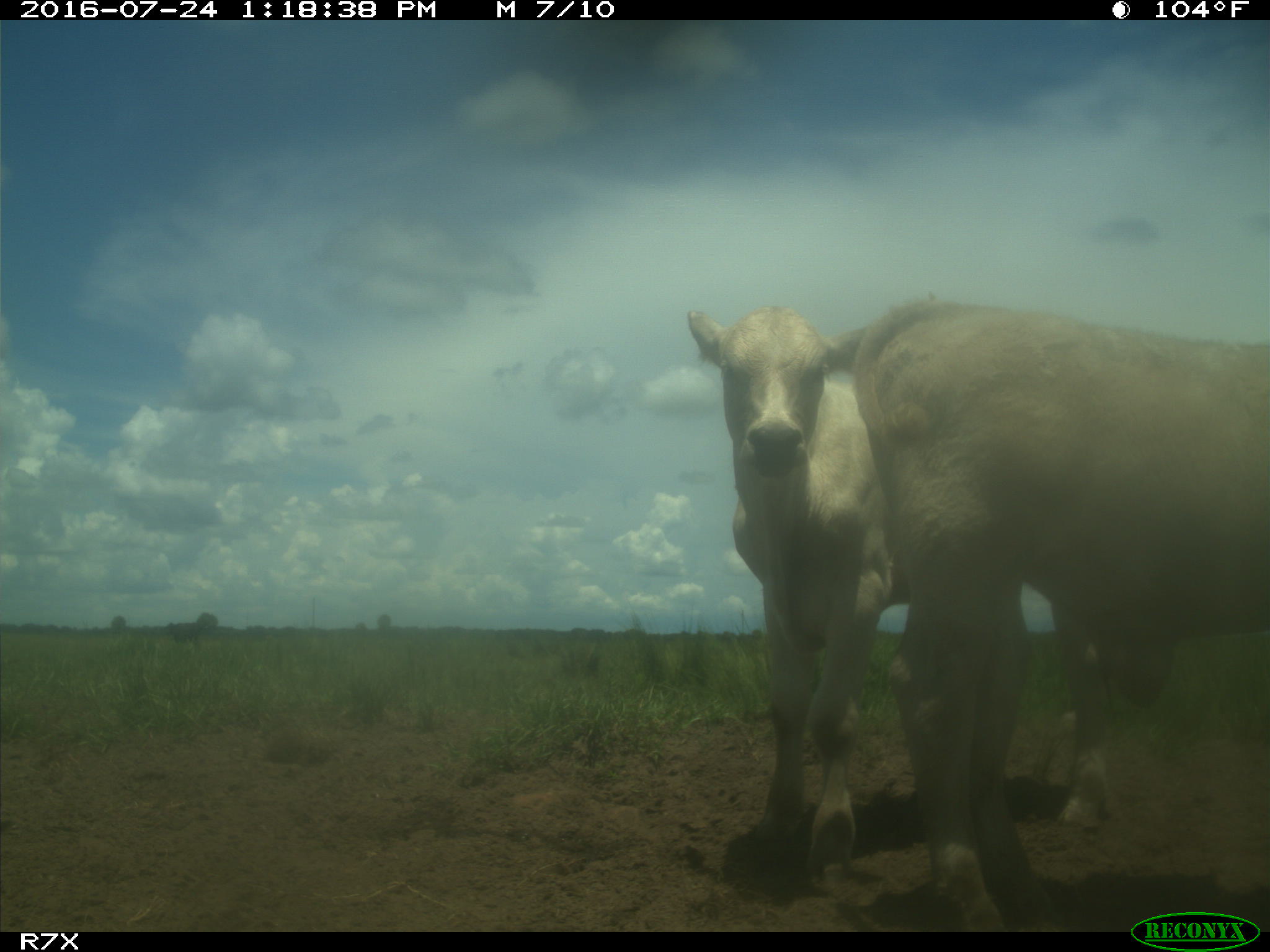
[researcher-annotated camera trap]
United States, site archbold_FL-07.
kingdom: Animalia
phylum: Chordata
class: Mammalia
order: Artiodactyla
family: Bovidae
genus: Bos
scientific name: Bos taurus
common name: domestic cow